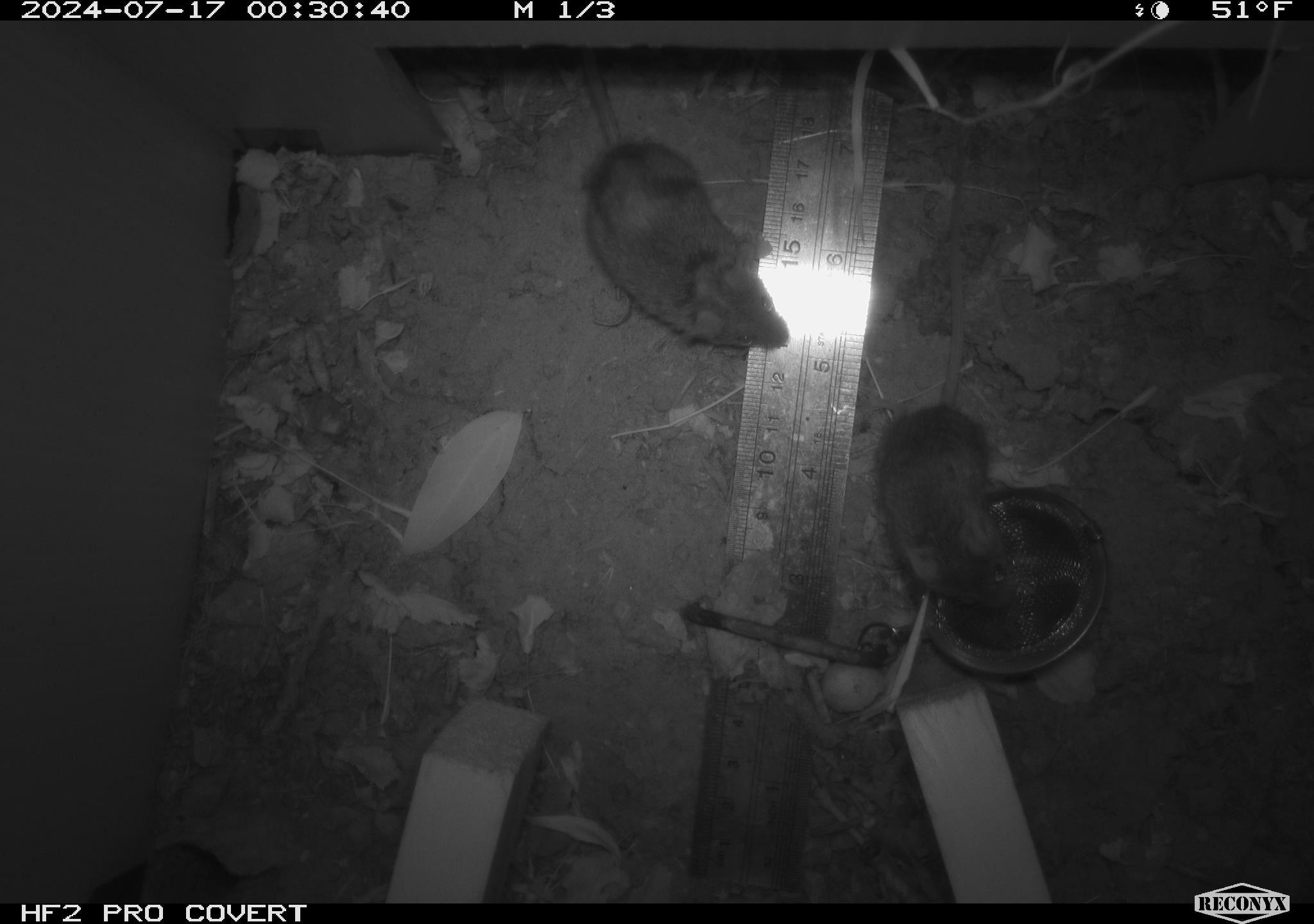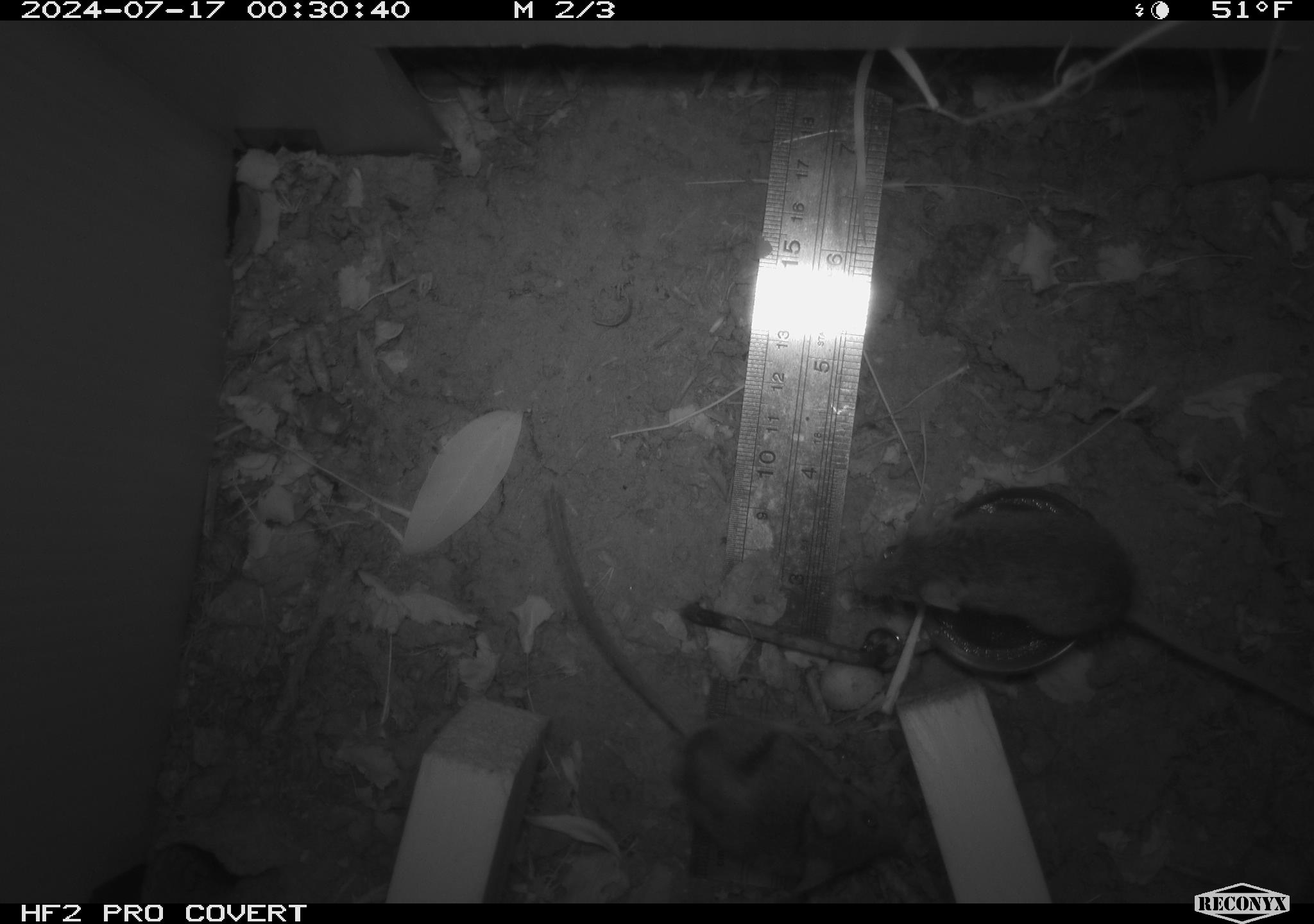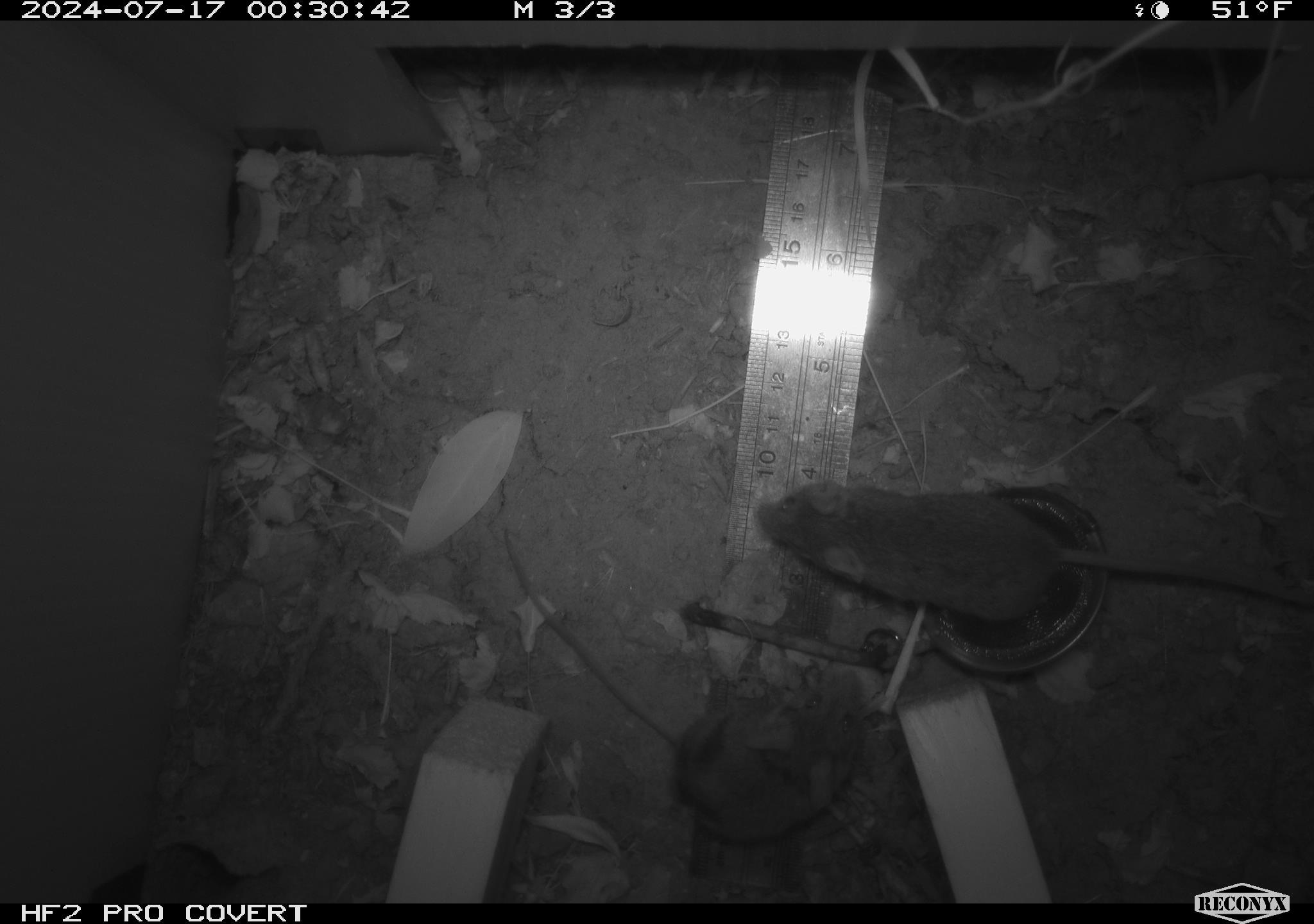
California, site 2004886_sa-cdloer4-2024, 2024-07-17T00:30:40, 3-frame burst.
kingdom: Animalia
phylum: Chordata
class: Mammalia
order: Rodentia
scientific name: Rodentia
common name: rodent